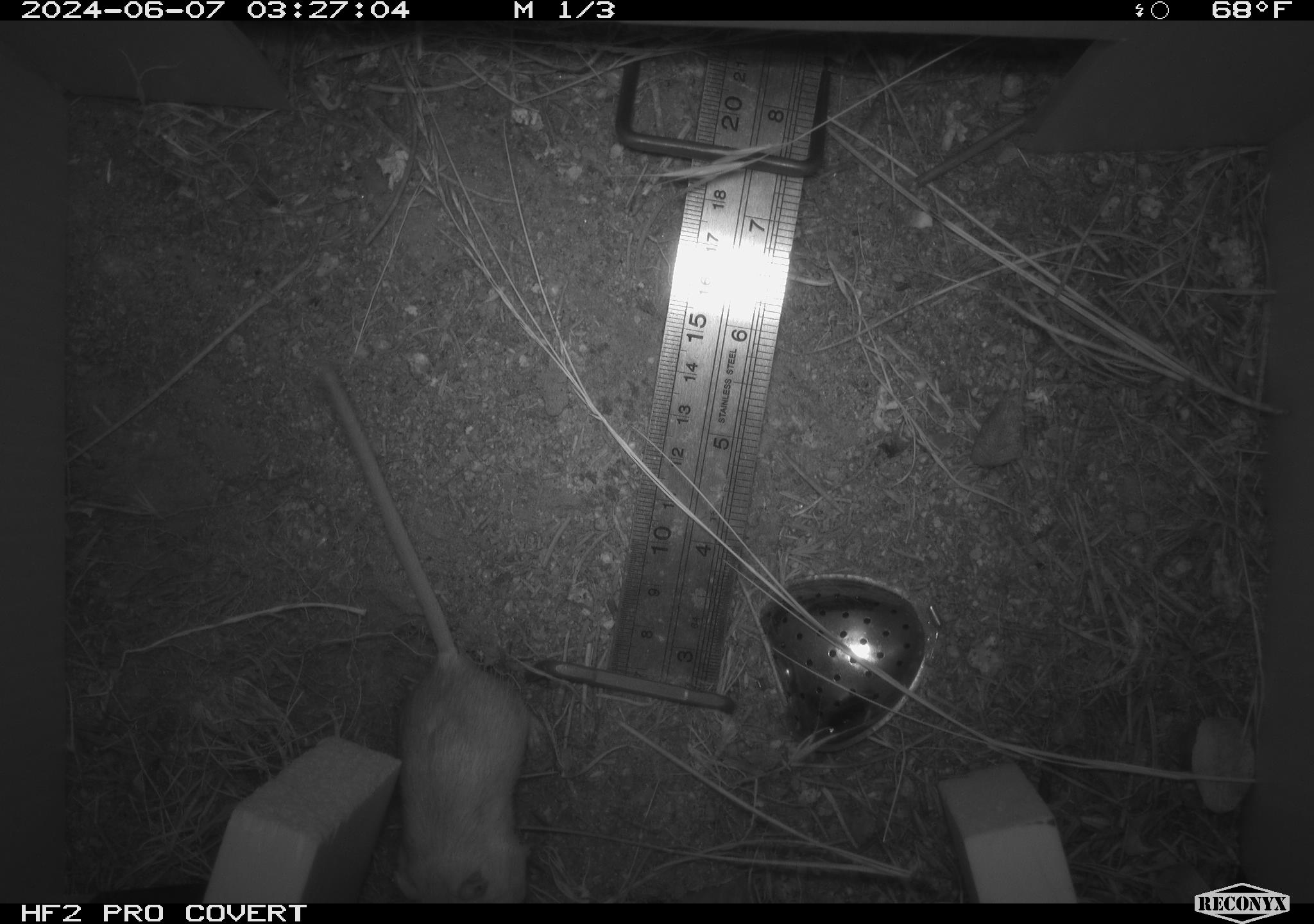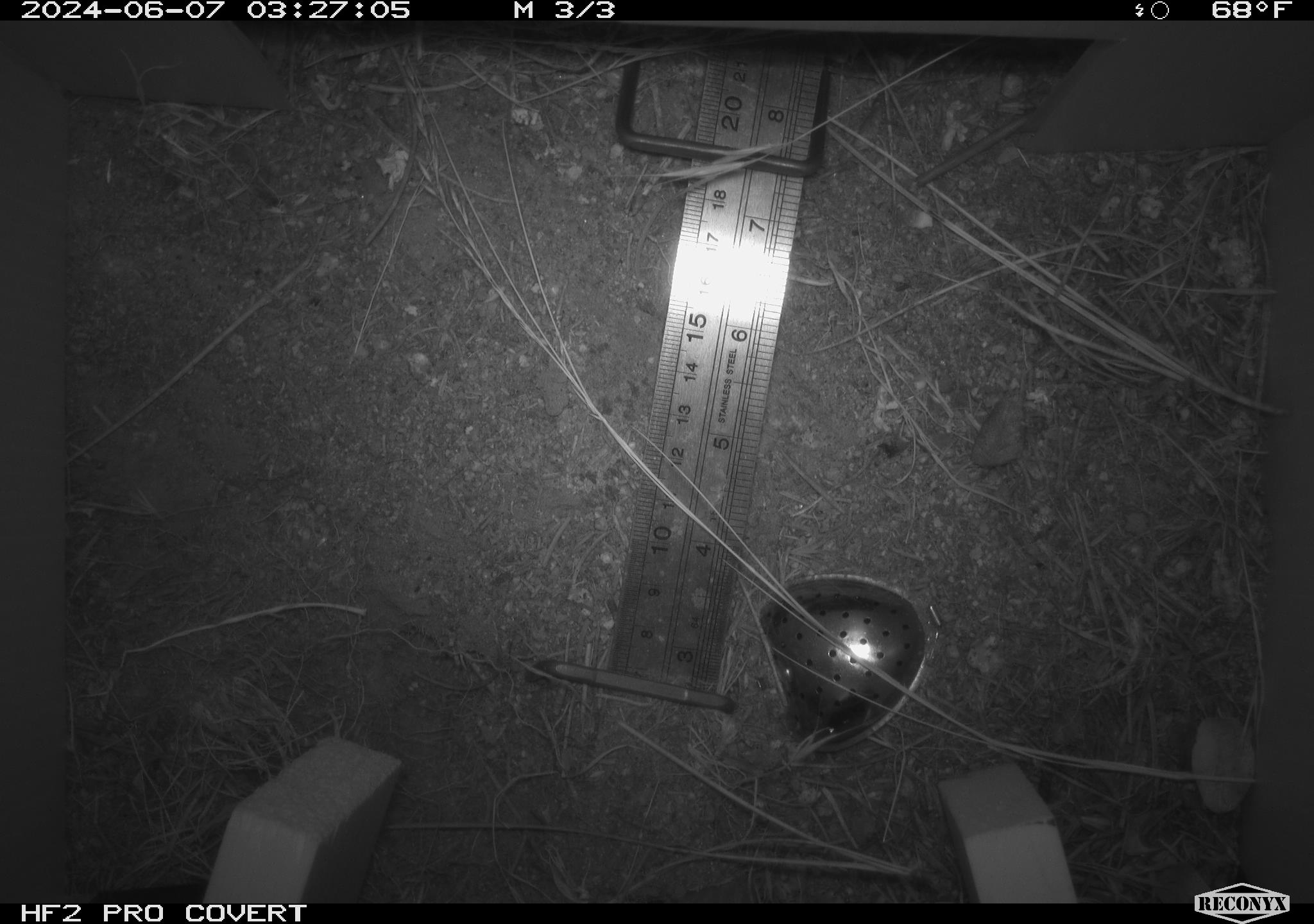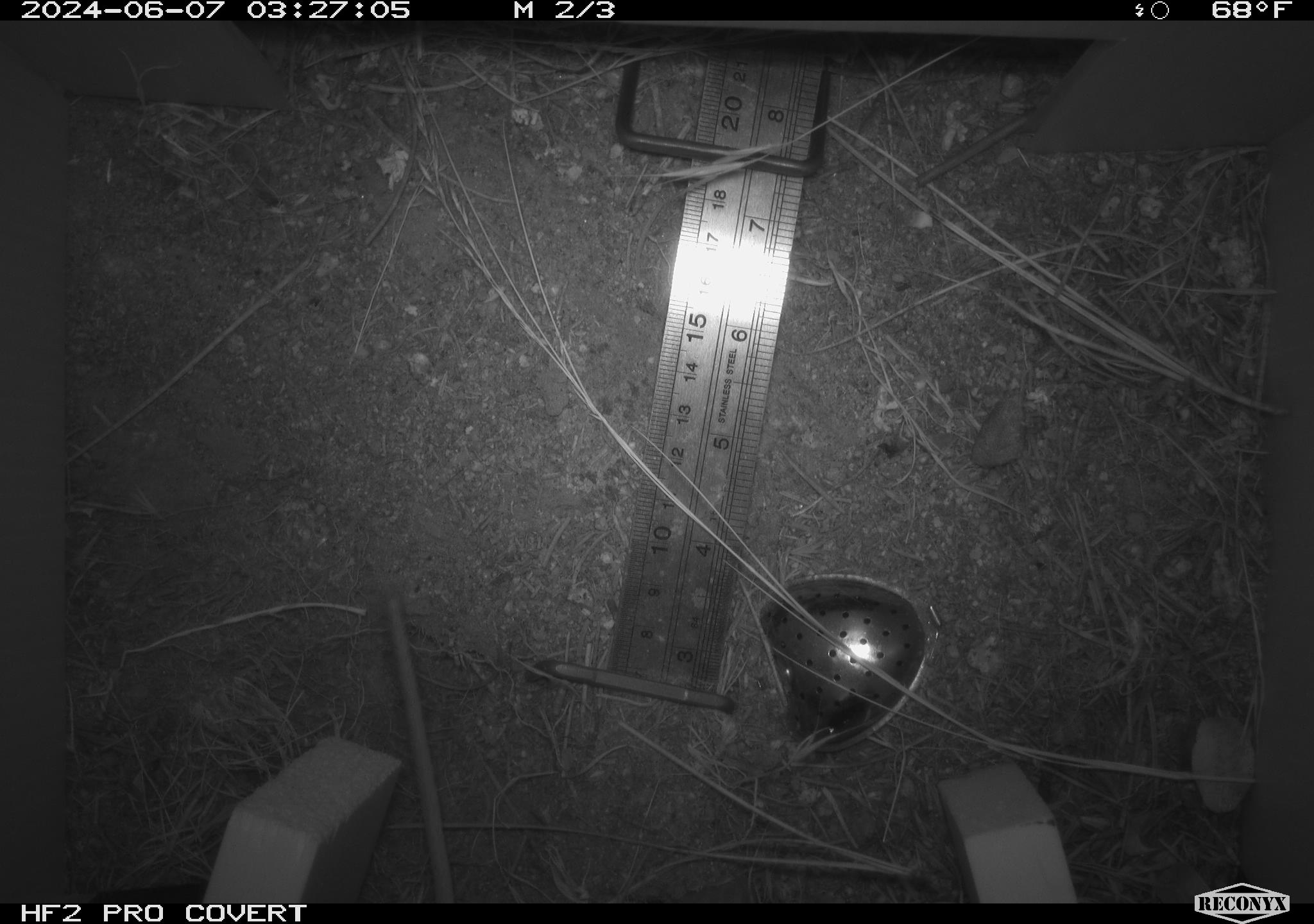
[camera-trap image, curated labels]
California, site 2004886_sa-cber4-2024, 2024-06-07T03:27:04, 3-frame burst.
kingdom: Animalia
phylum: Chordata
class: Mammalia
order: Rodentia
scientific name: Rodentia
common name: mouse species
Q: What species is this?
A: Mouse species (Rodentia).